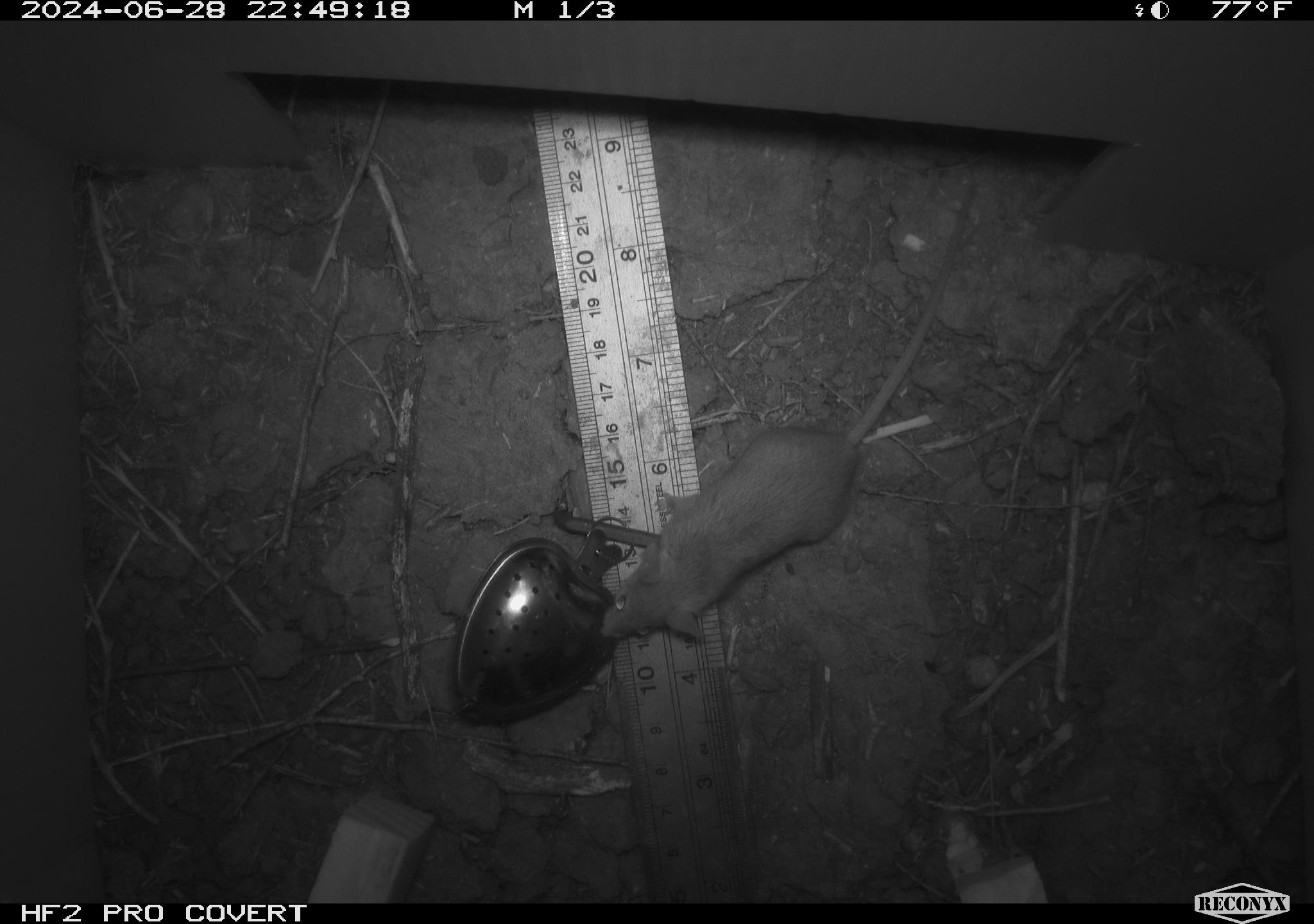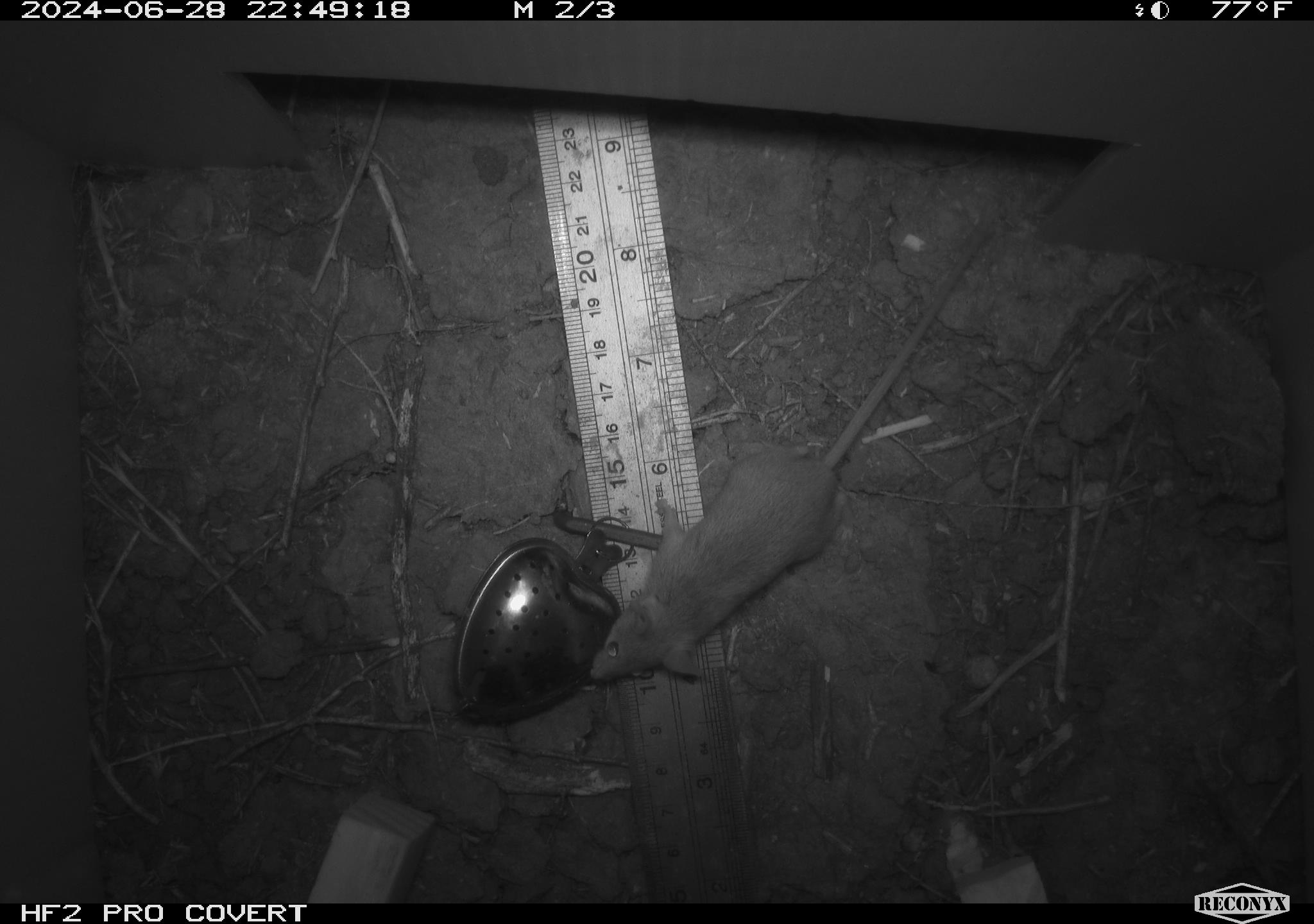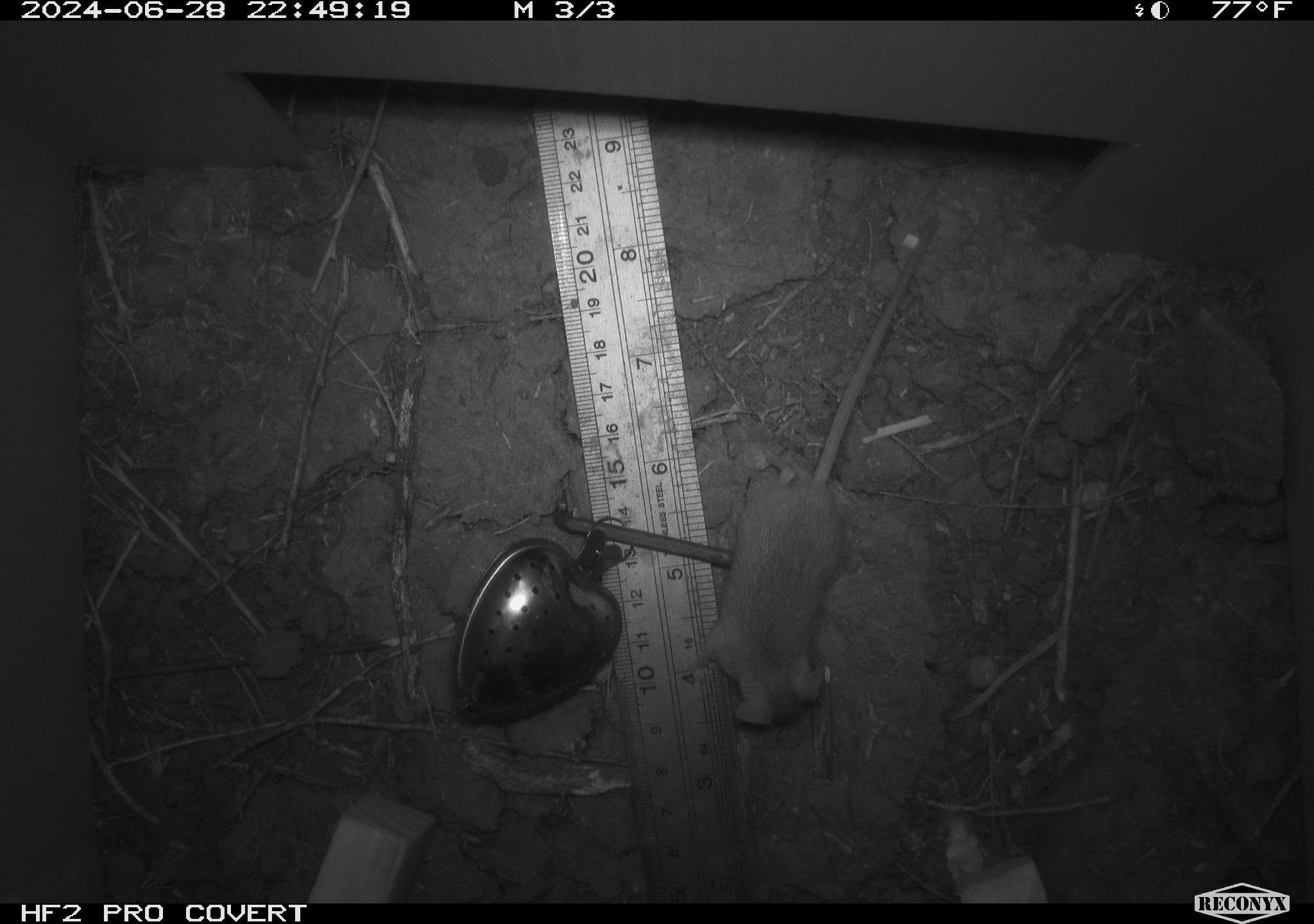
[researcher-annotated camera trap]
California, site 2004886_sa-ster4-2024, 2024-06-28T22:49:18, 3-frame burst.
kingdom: Animalia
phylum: Chordata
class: Mammalia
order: Rodentia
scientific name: Rodentia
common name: mouse species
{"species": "mouse species (Rodentia)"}